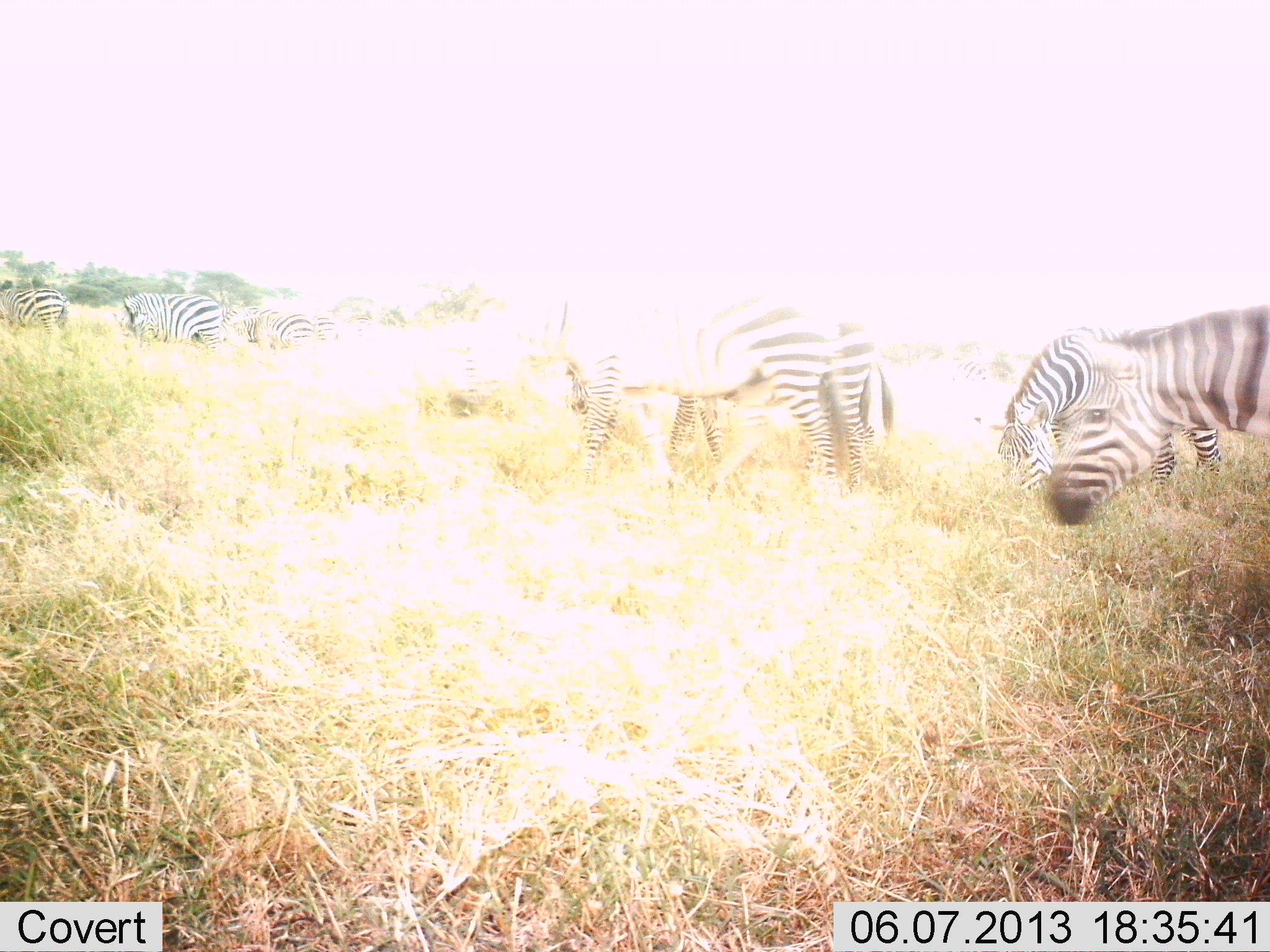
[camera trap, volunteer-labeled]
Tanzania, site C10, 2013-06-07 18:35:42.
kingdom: Animalia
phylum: Chordata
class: Mammalia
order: Perissodactyla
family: Equidae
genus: Equus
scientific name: Equus quagga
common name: plains zebra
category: zebra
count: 8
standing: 50%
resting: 0%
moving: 40%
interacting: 0%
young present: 0%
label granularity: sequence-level